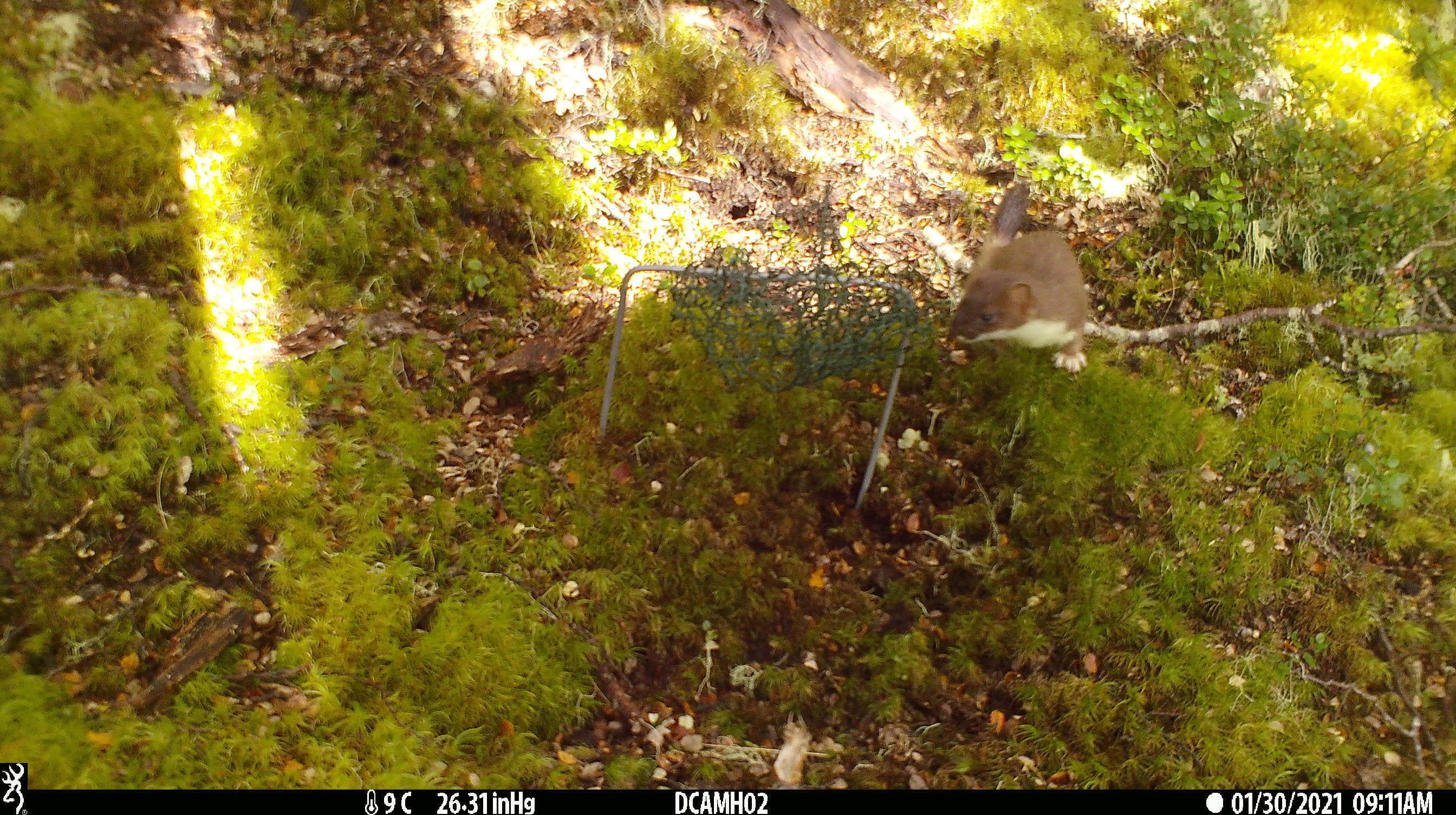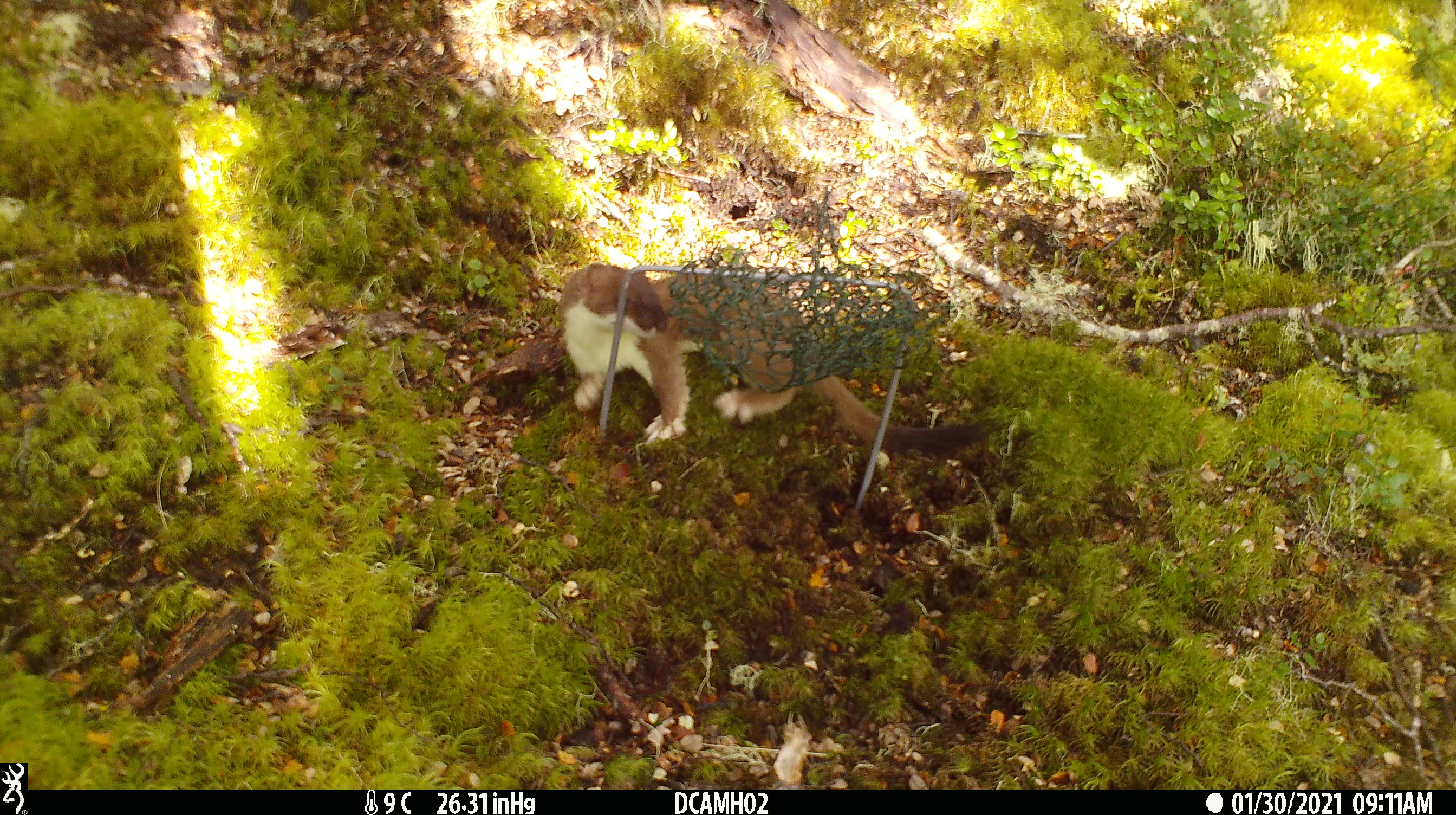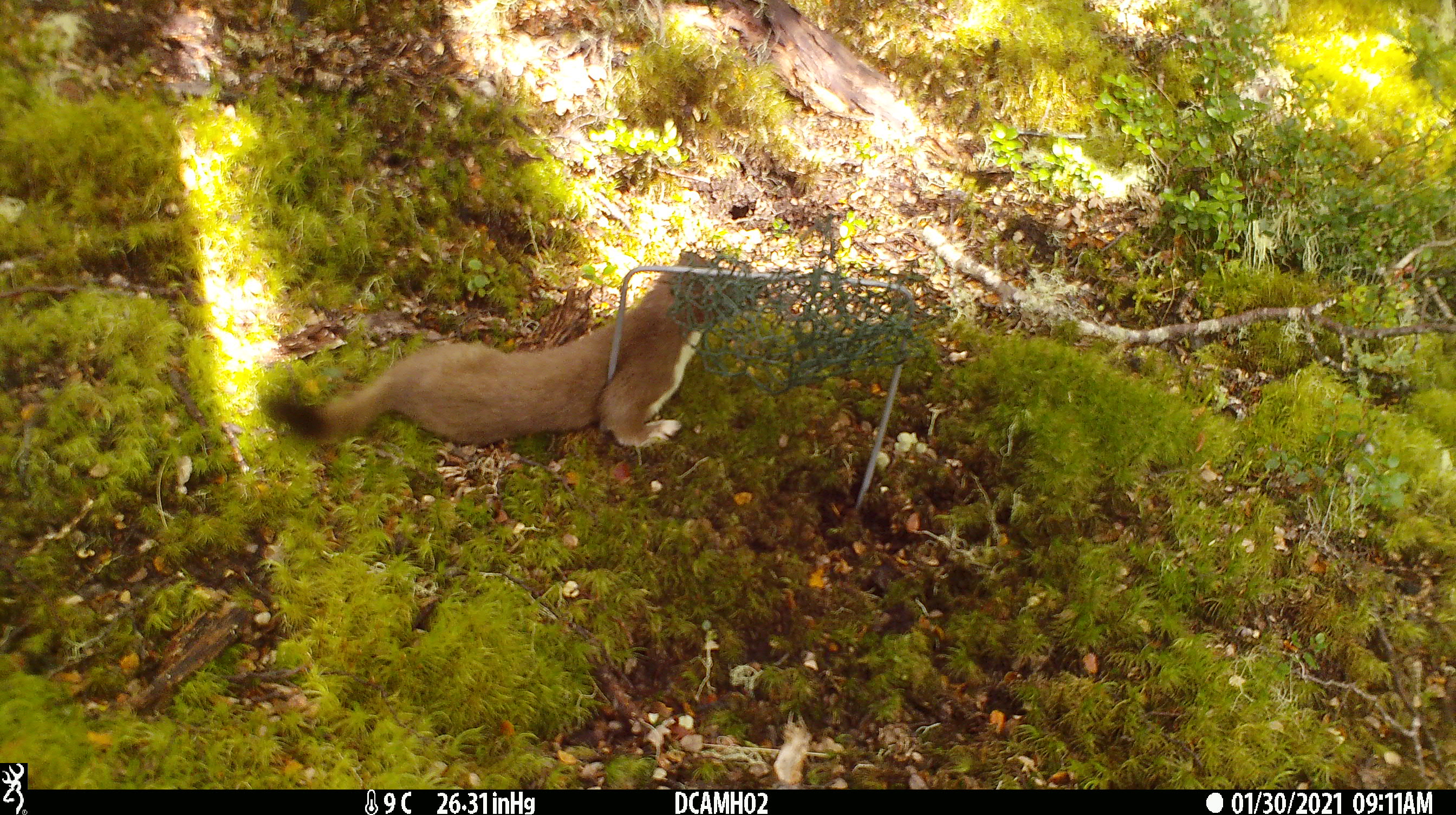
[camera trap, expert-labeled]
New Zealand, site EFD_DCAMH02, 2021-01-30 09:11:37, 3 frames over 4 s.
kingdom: Animalia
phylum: Chordata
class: Mammalia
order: Carnivora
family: Mustelidae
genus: Mustela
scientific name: Mustela erminea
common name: stoat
Stoat (Mustela erminea).